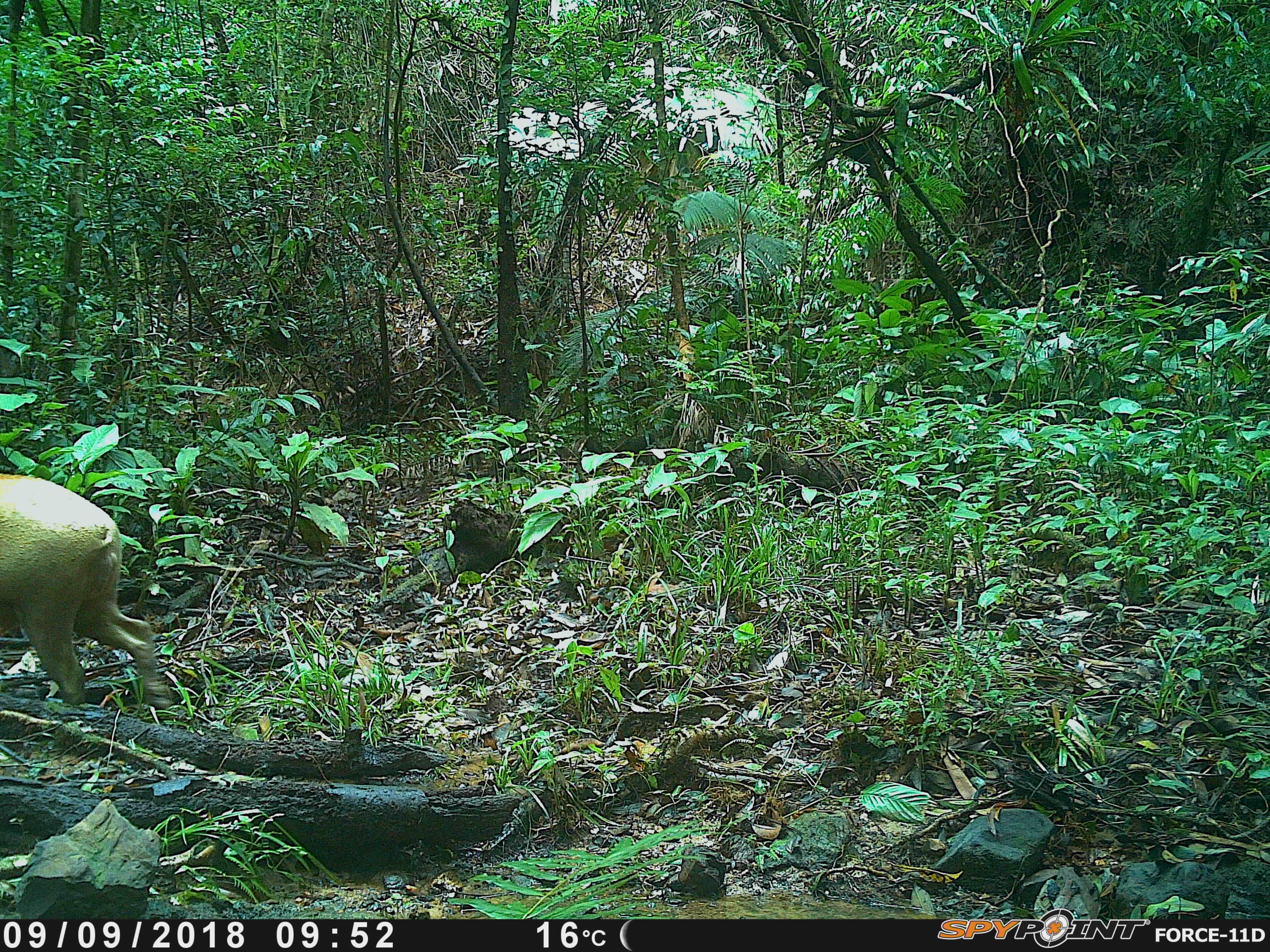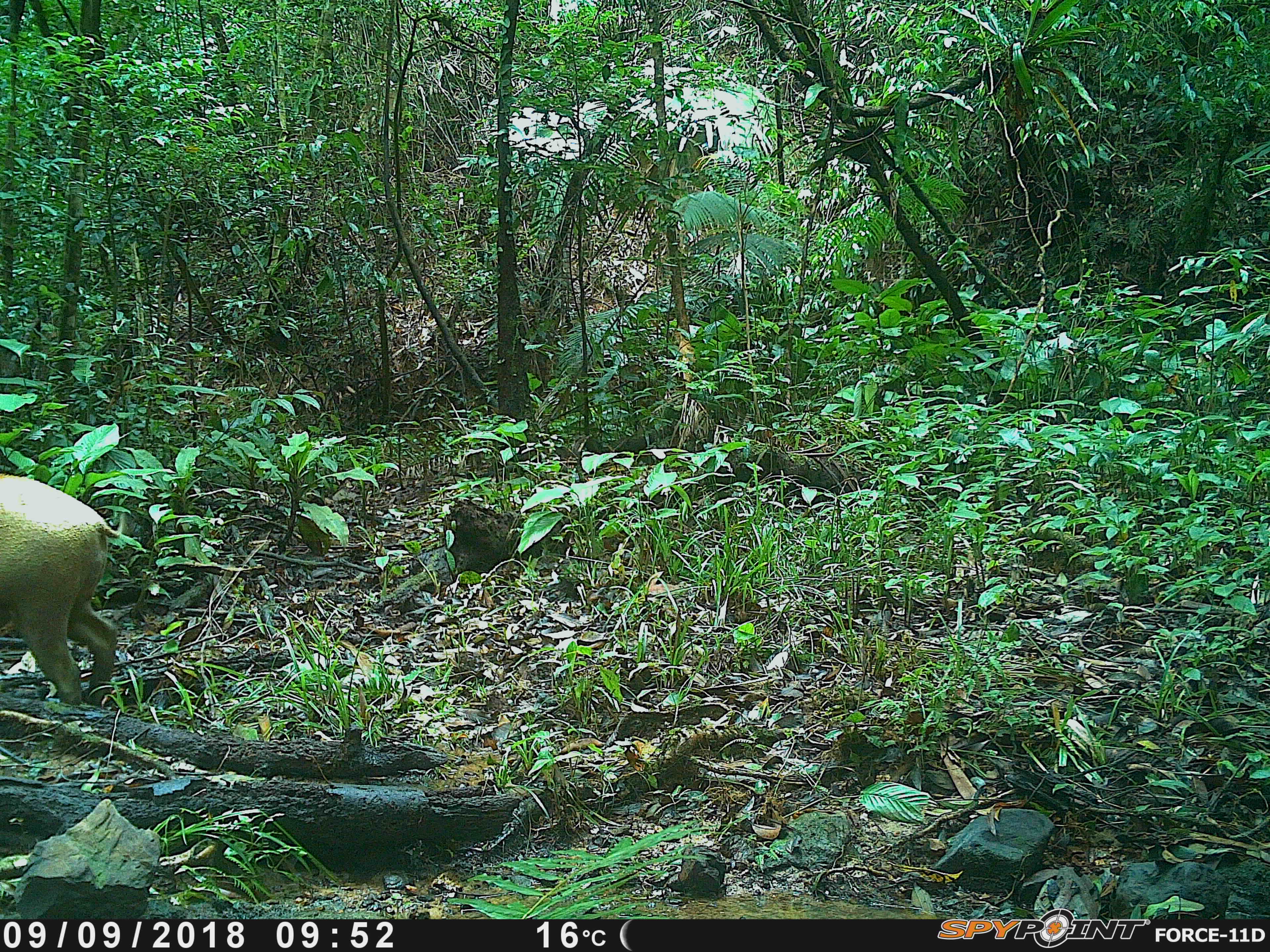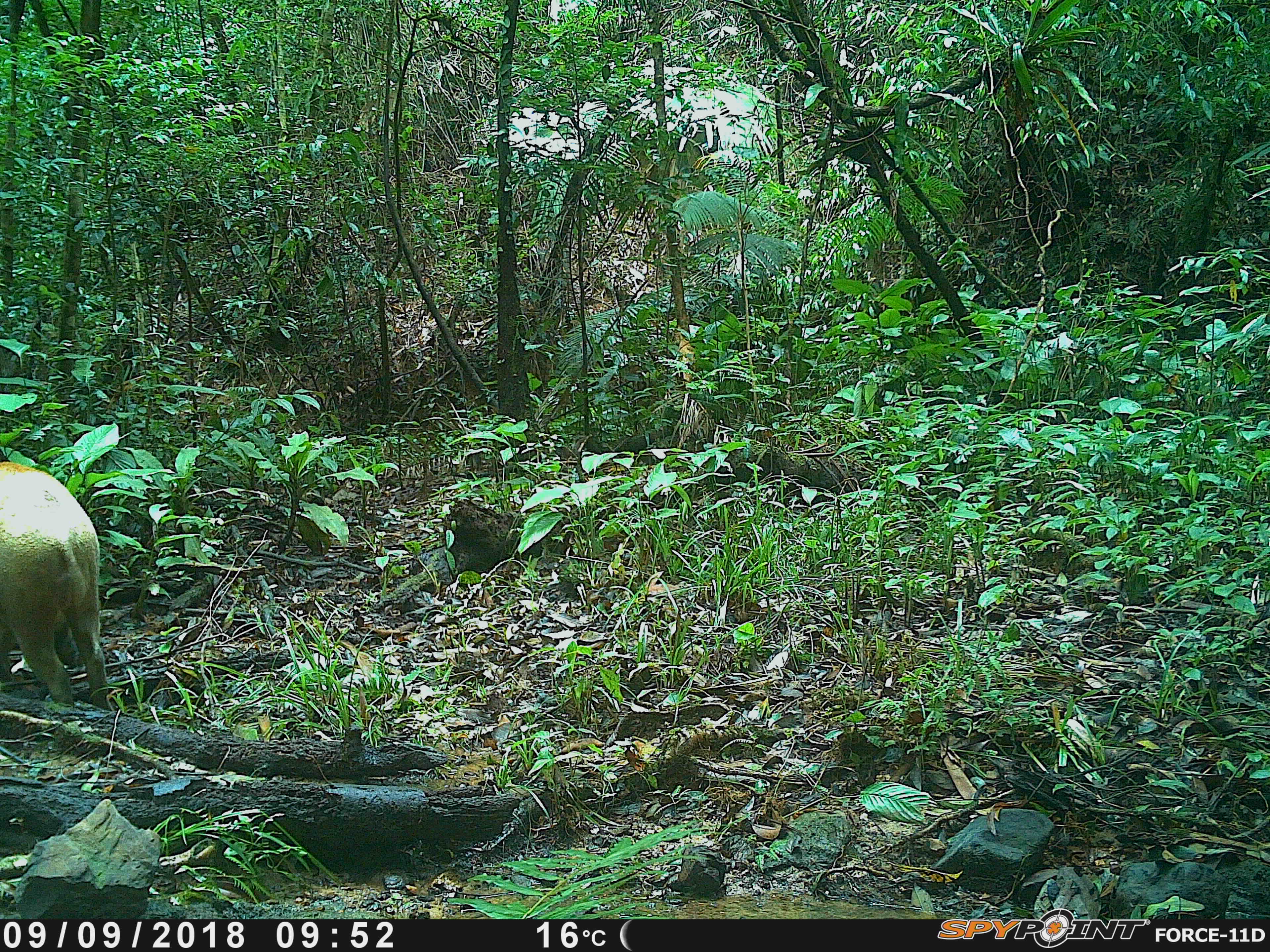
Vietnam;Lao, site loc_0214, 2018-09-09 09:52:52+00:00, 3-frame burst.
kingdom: Animalia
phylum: Chordata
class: Mammalia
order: Artiodactyla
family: Suidae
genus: Sus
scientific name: Sus scrofa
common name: eurasian wild pig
Eurasian wild pig (Sus scrofa). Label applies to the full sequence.